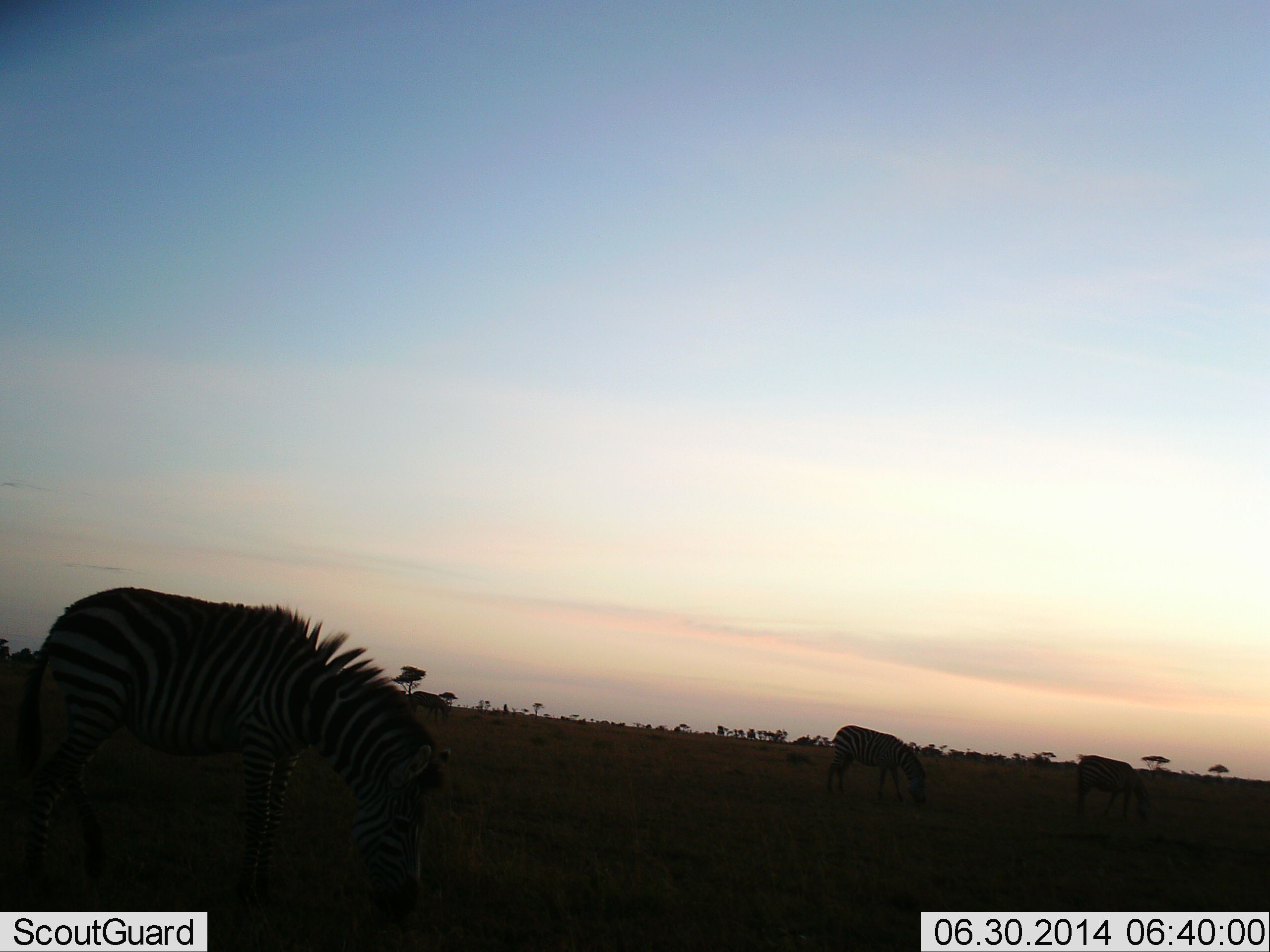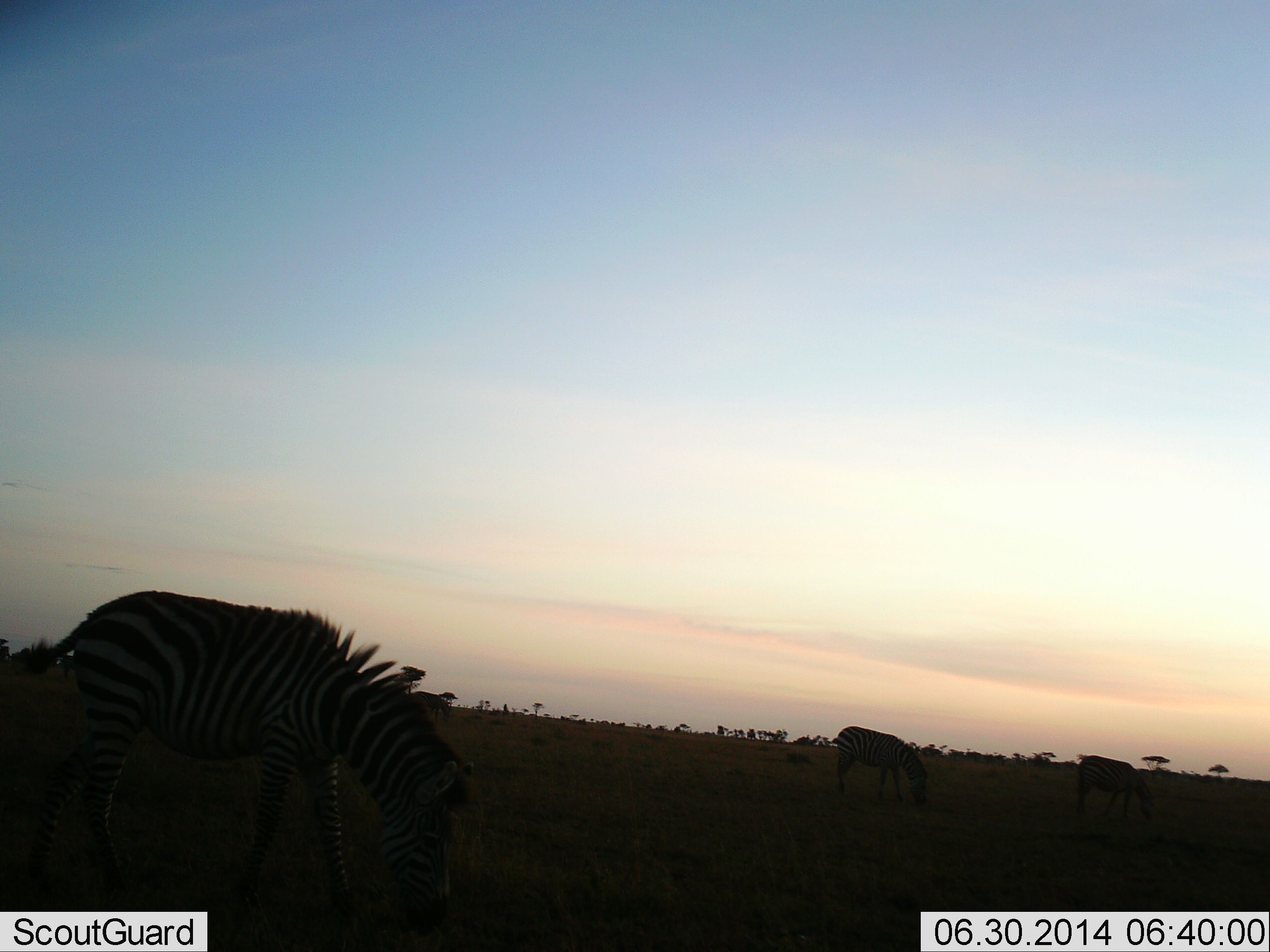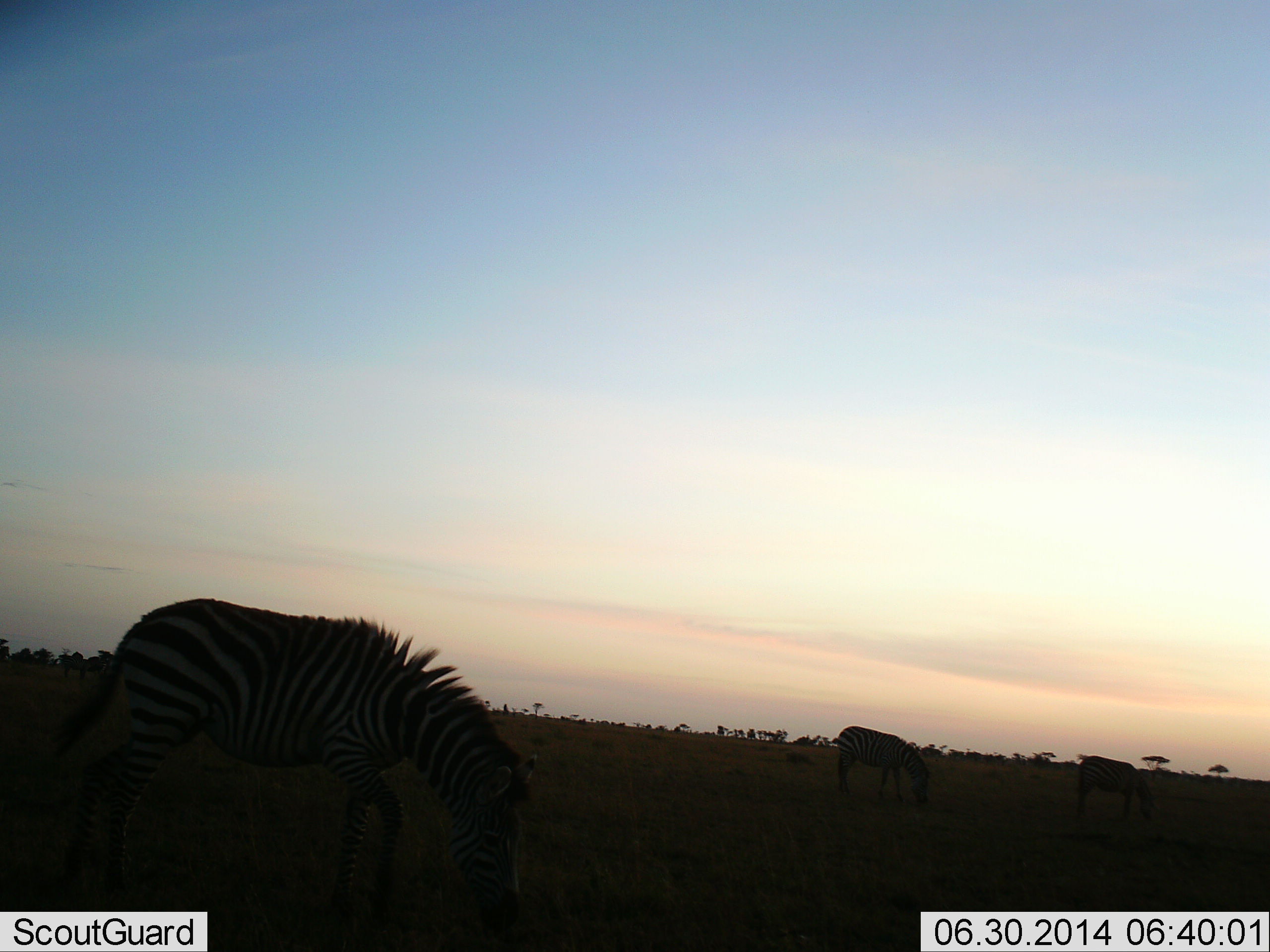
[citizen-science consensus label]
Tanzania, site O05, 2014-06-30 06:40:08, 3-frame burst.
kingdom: Animalia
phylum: Chordata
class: Mammalia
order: Perissodactyla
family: Equidae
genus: Equus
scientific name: Equus quagga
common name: plains zebra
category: zebra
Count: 3.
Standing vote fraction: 30%.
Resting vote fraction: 0%.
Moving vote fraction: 30%.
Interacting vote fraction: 0%.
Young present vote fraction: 0%.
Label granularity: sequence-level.